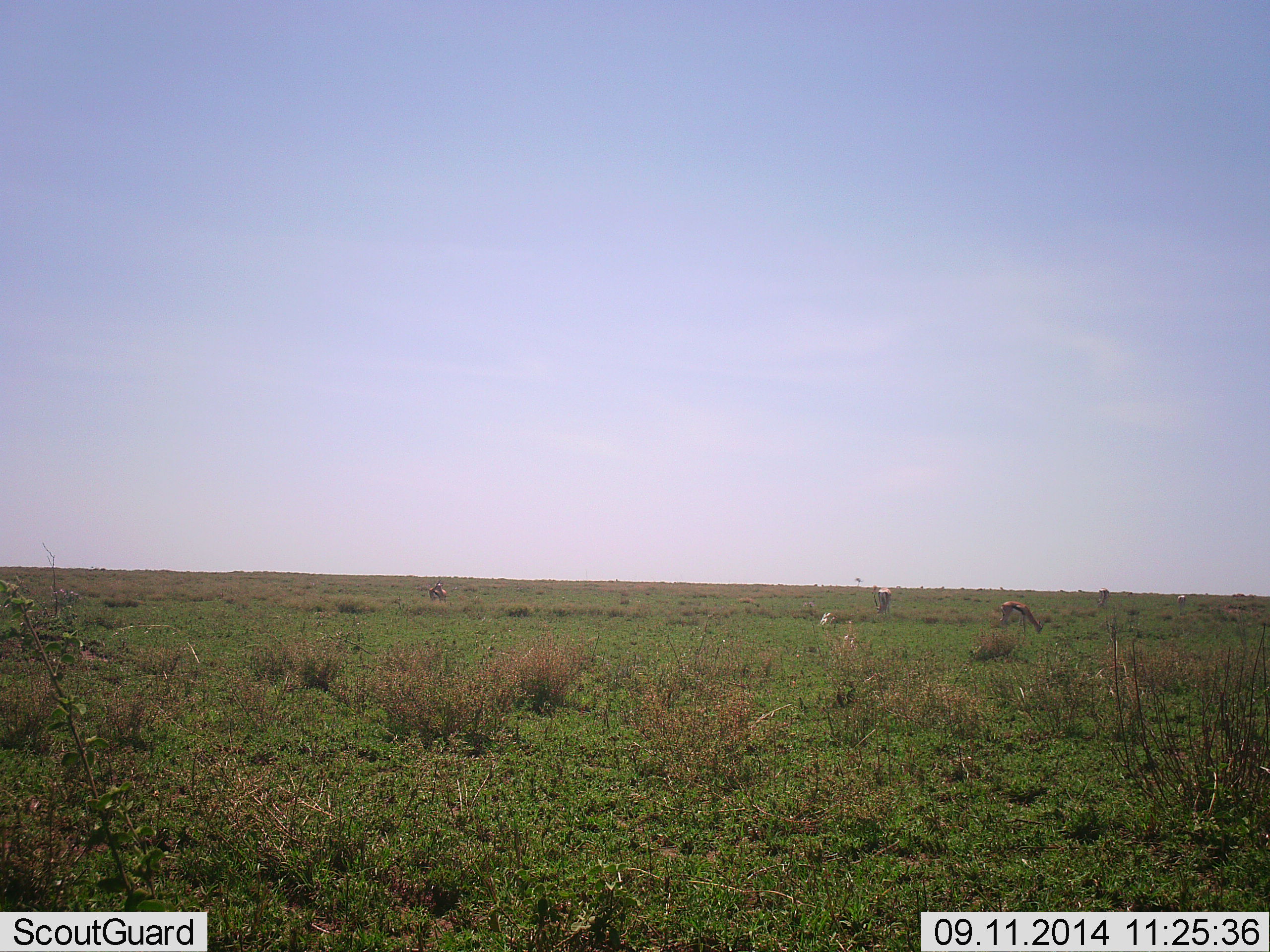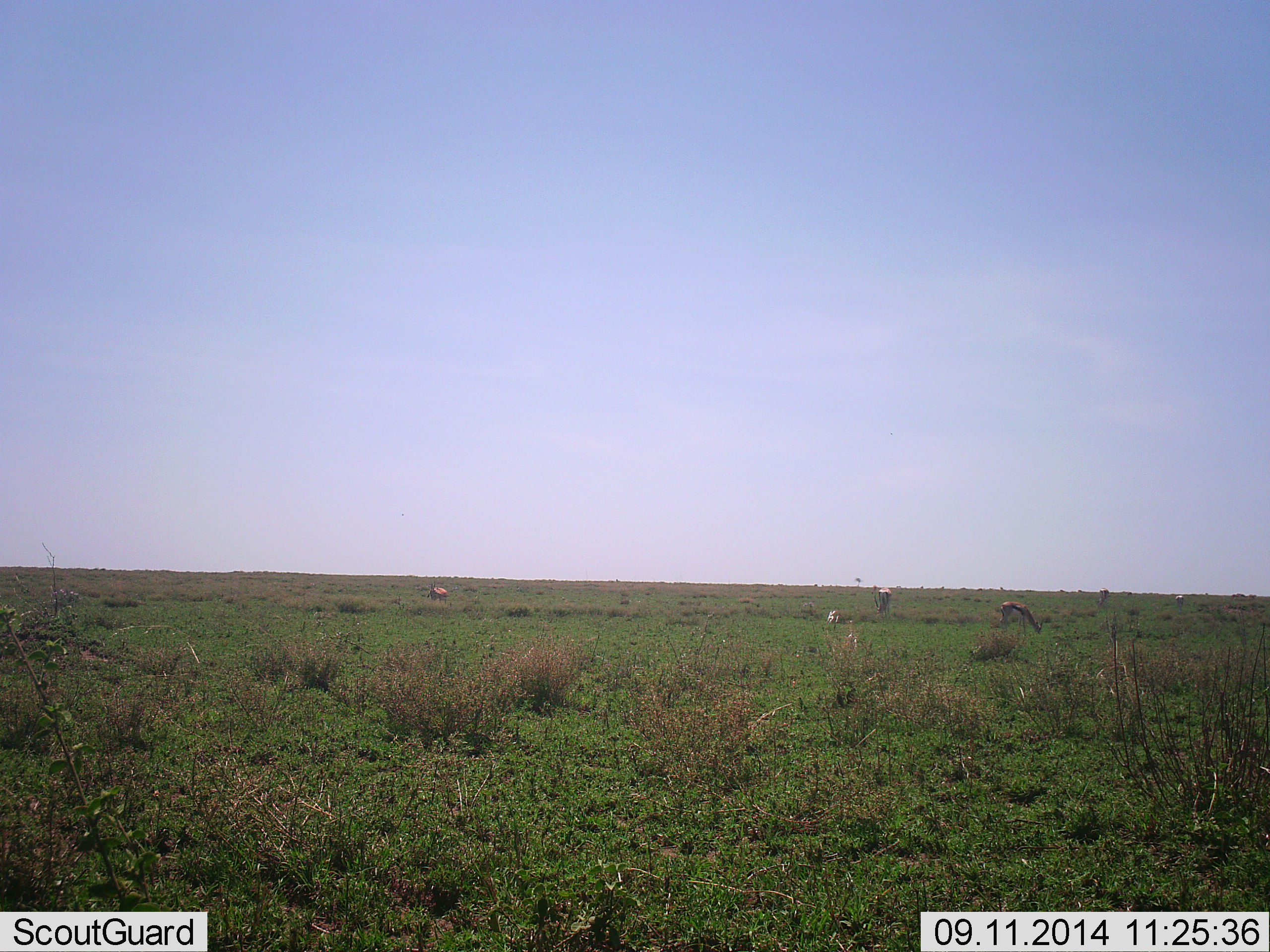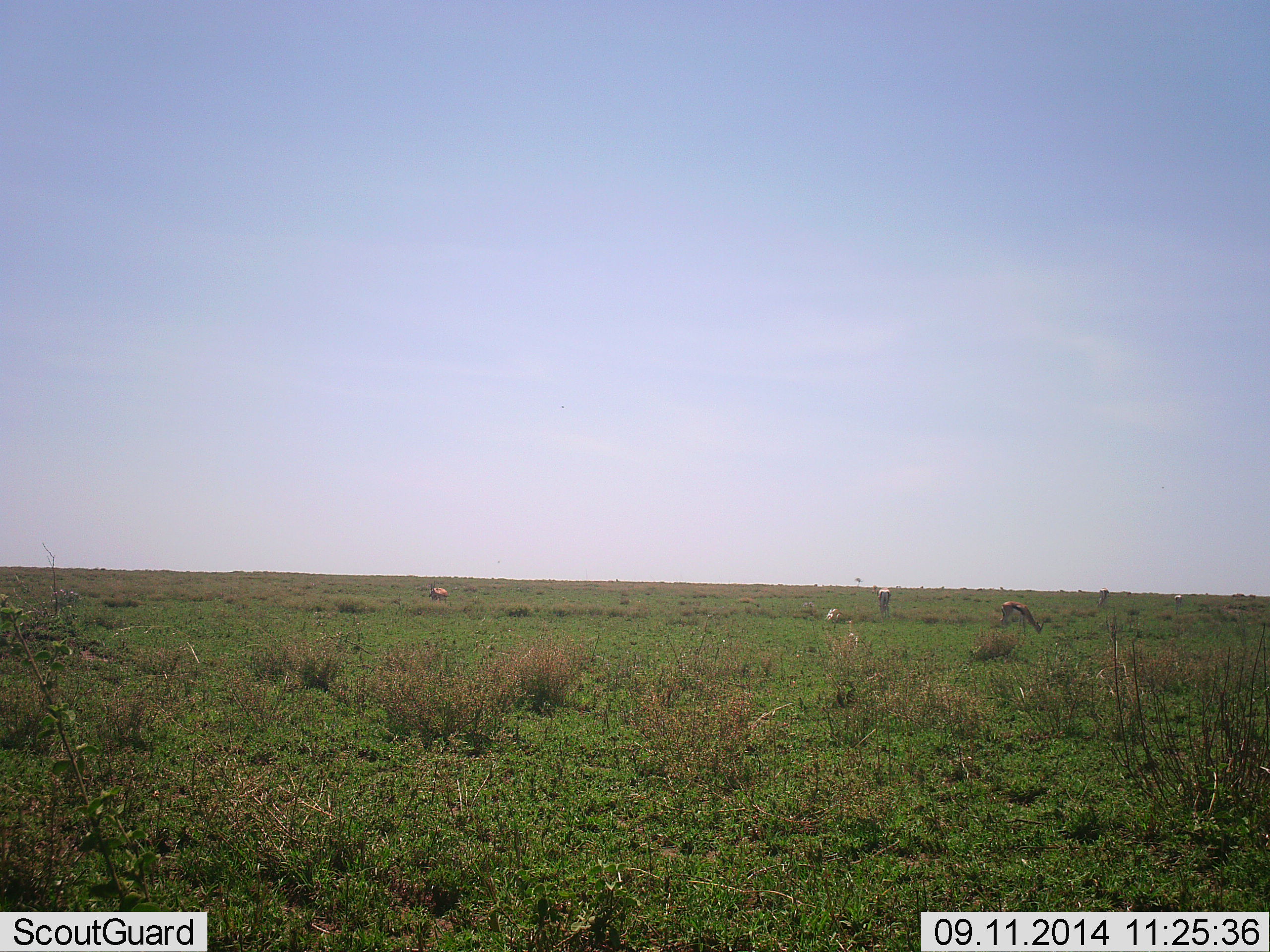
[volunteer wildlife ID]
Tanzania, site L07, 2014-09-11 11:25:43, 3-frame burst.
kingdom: Animalia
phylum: Chordata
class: Mammalia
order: Artiodactyla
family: Bovidae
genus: Eudorcas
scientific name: Eudorcas thomsonii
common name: thomson's gazelle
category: gazellethomsons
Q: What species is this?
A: Gazellethomsons (thomson's gazelle) (Eudorcas thomsonii).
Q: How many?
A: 3.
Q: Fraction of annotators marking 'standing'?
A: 10%.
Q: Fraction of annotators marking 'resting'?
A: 10%.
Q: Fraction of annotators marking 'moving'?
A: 0%.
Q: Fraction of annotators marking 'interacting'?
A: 0%.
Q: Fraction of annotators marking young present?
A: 0%.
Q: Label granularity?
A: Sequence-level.